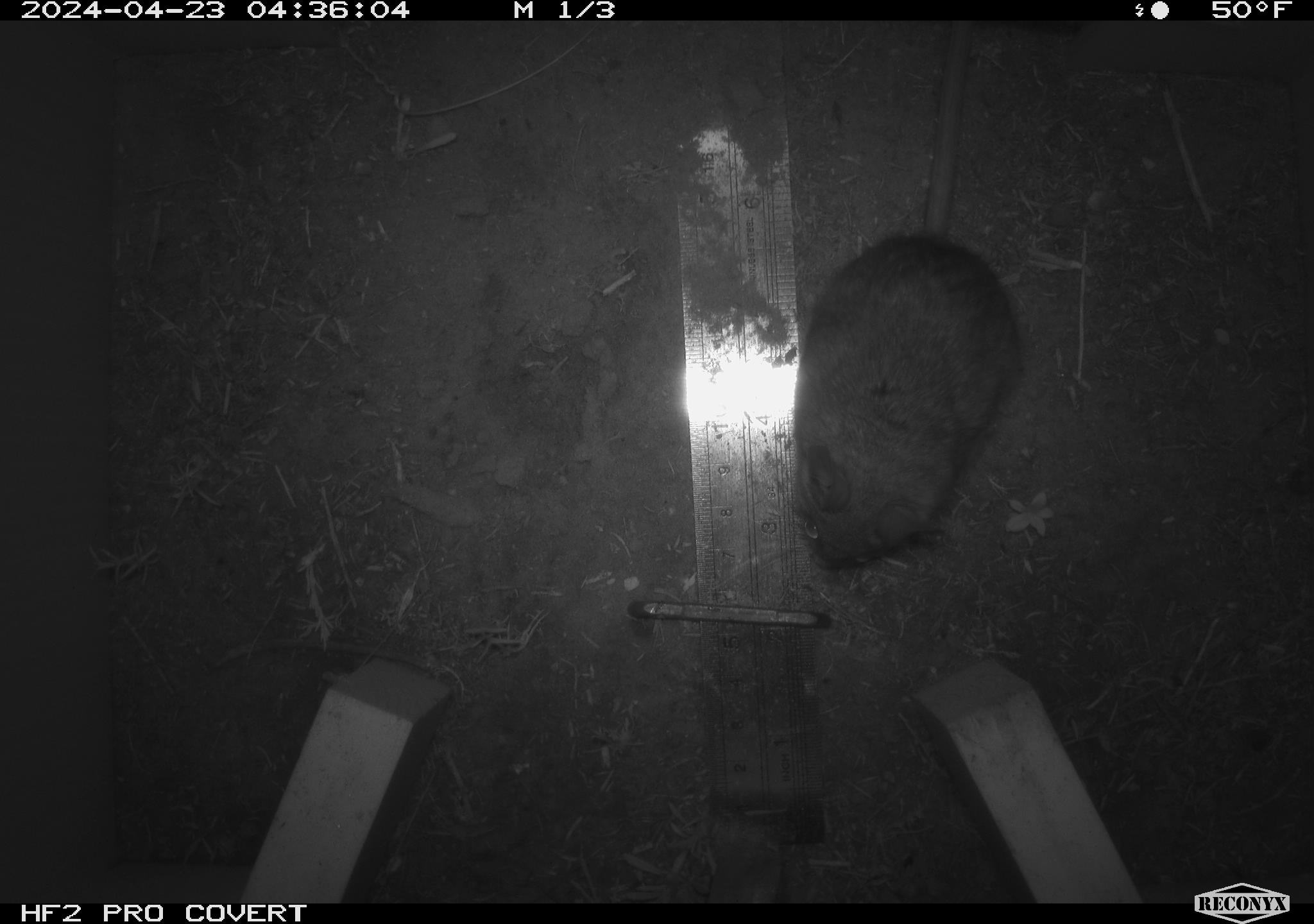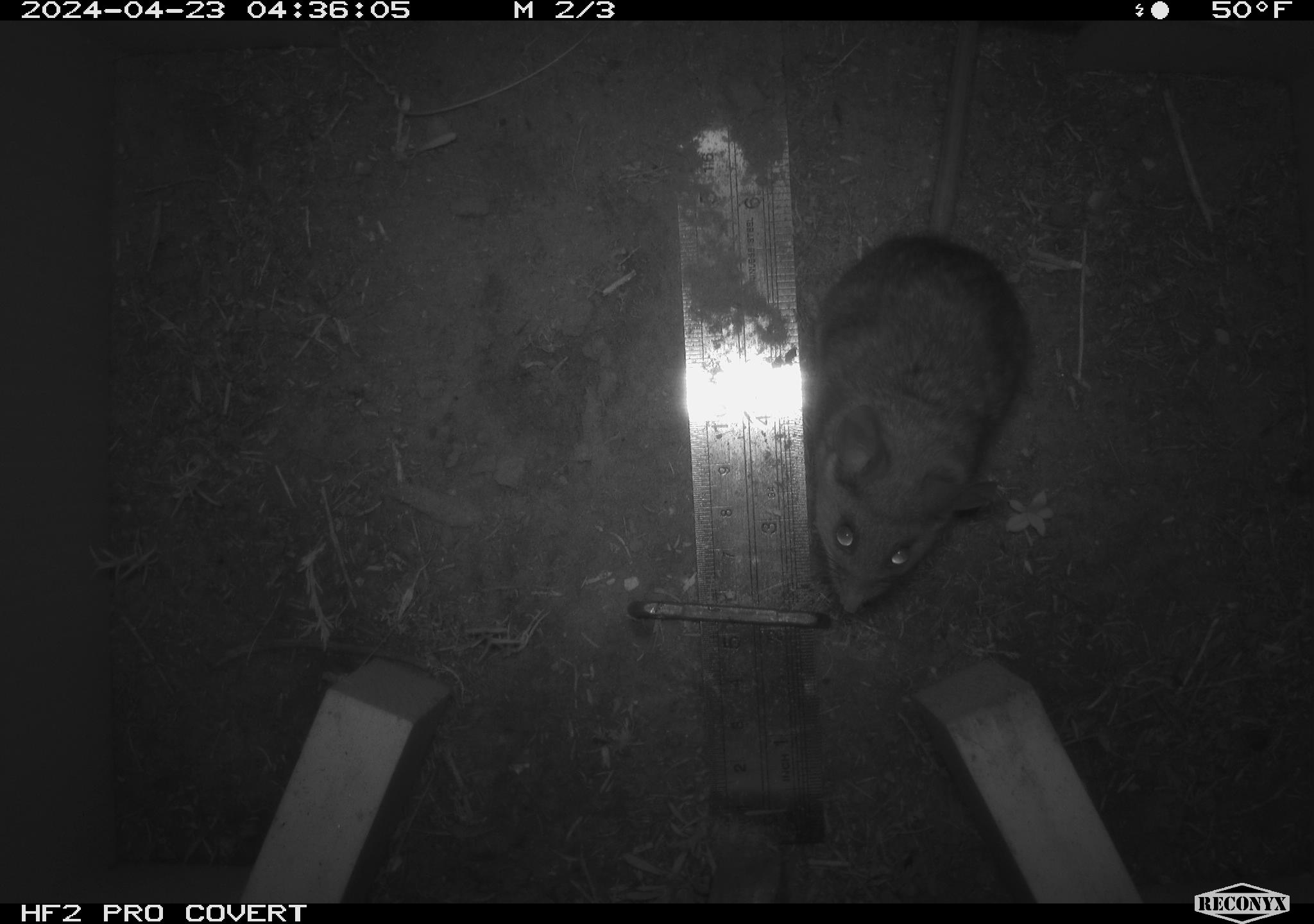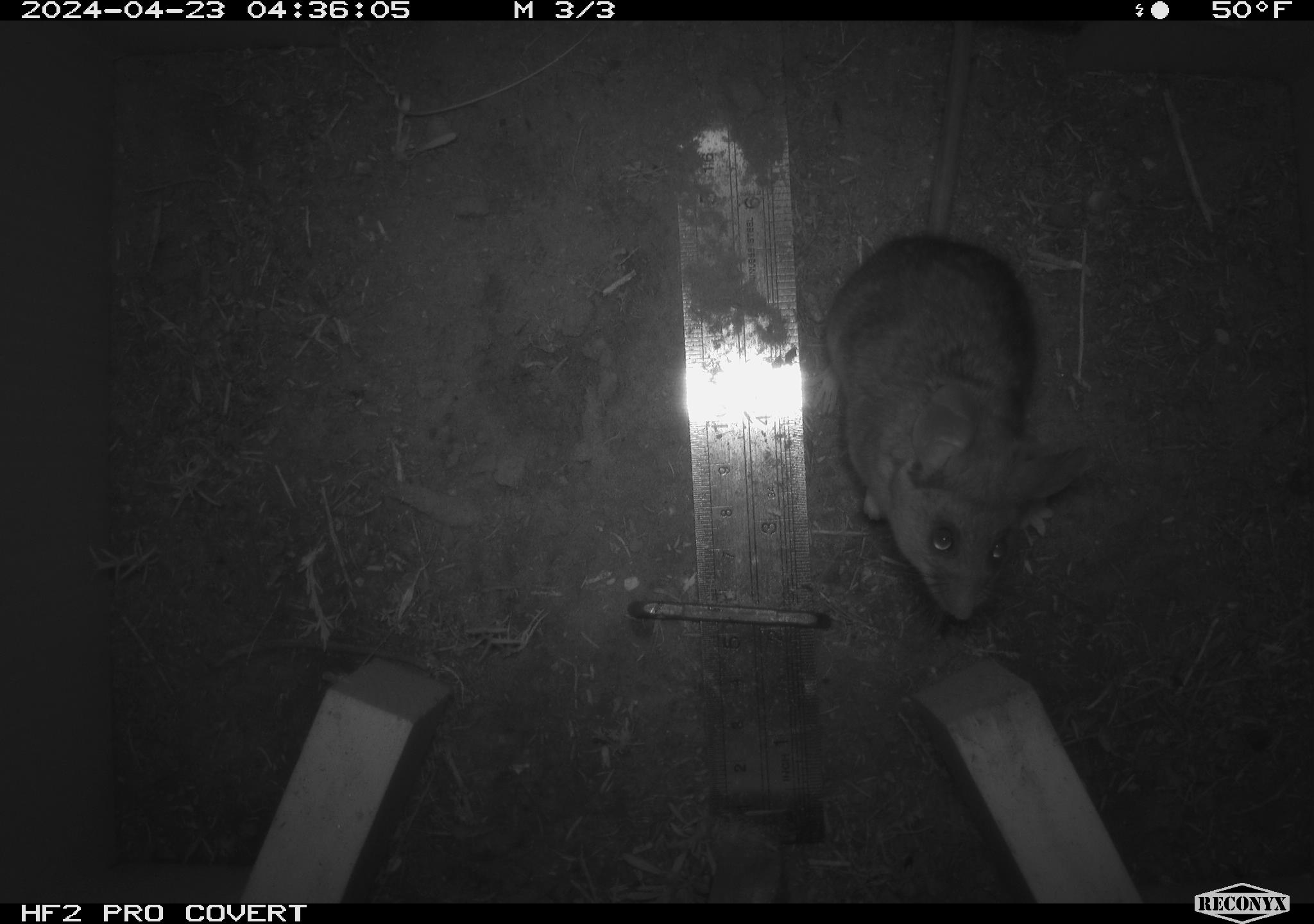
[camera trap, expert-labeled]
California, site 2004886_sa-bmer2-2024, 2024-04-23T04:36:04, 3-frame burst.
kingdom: Animalia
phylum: Chordata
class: Mammalia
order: Rodentia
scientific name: Rodentia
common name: mouse species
Mouse species (Rodentia).